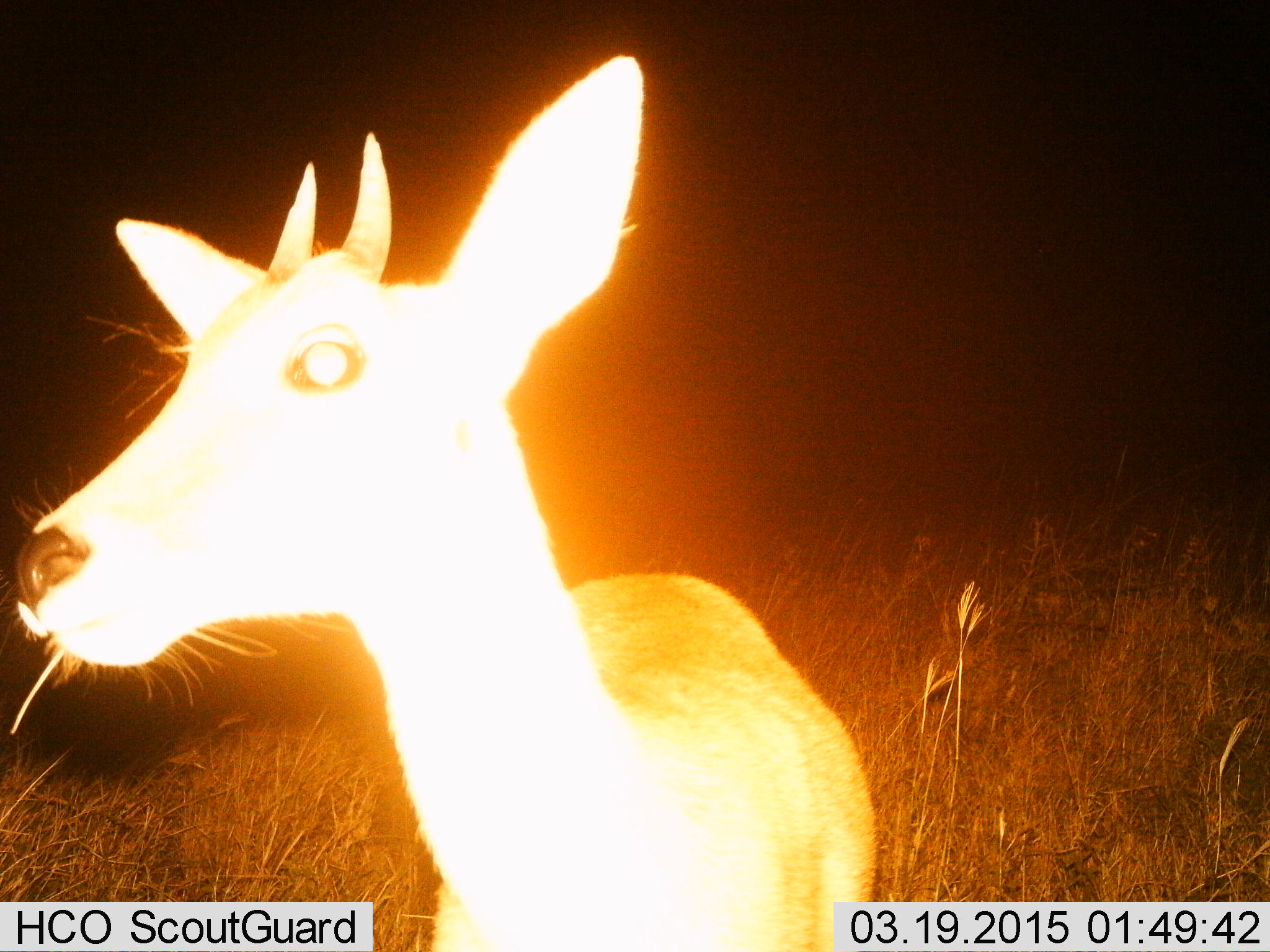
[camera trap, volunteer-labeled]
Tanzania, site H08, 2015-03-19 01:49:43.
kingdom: Animalia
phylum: Chordata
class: Mammalia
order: Artiodactyla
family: Bovidae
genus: Redunca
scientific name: Redunca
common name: reedbuck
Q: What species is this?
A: Reedbuck (Redunca).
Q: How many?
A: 1.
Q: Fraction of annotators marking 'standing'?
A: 80%.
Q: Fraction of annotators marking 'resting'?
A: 0%.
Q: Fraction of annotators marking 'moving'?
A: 0%.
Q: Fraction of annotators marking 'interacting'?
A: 0%.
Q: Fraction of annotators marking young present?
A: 10%.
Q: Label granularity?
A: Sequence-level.